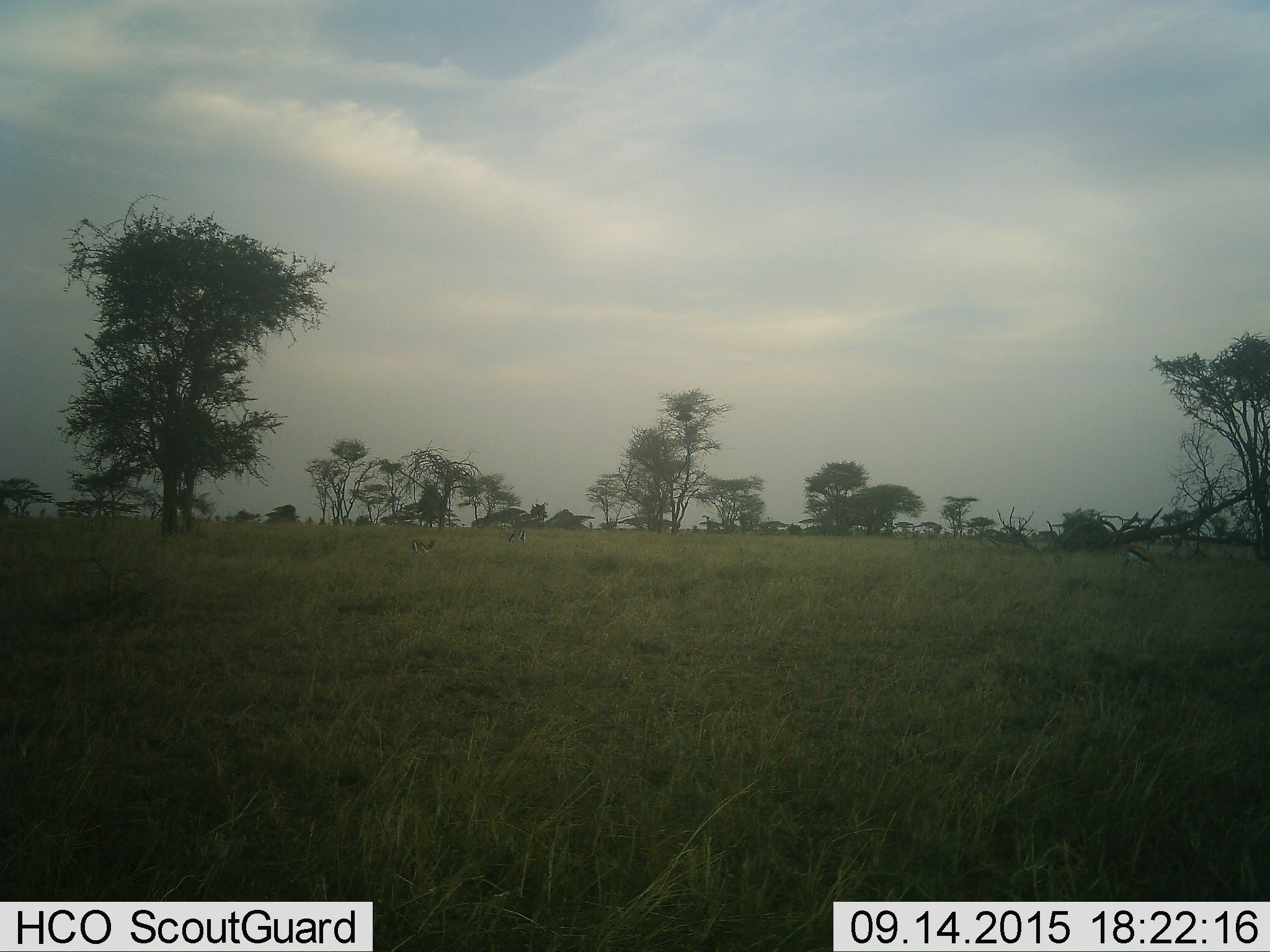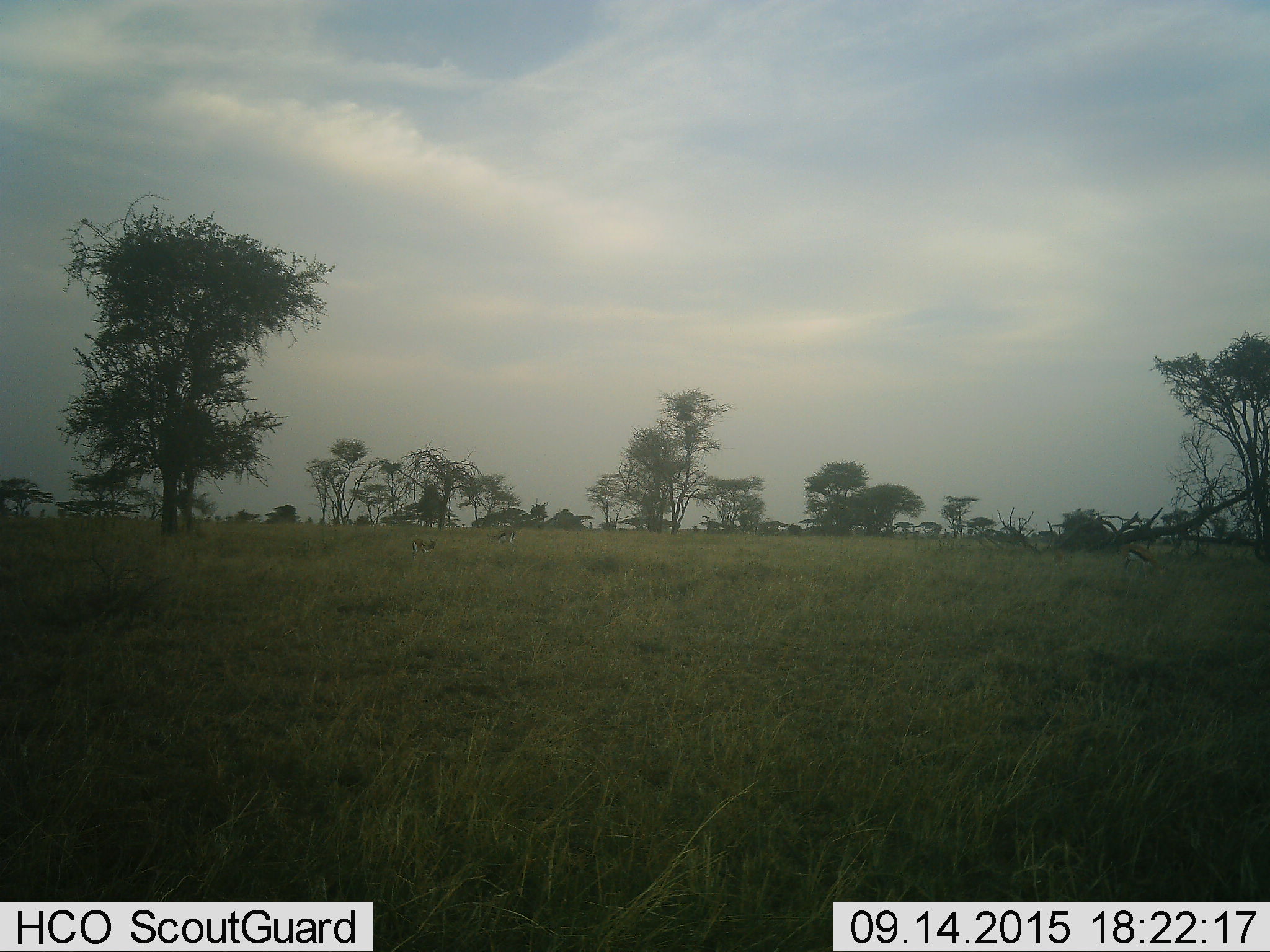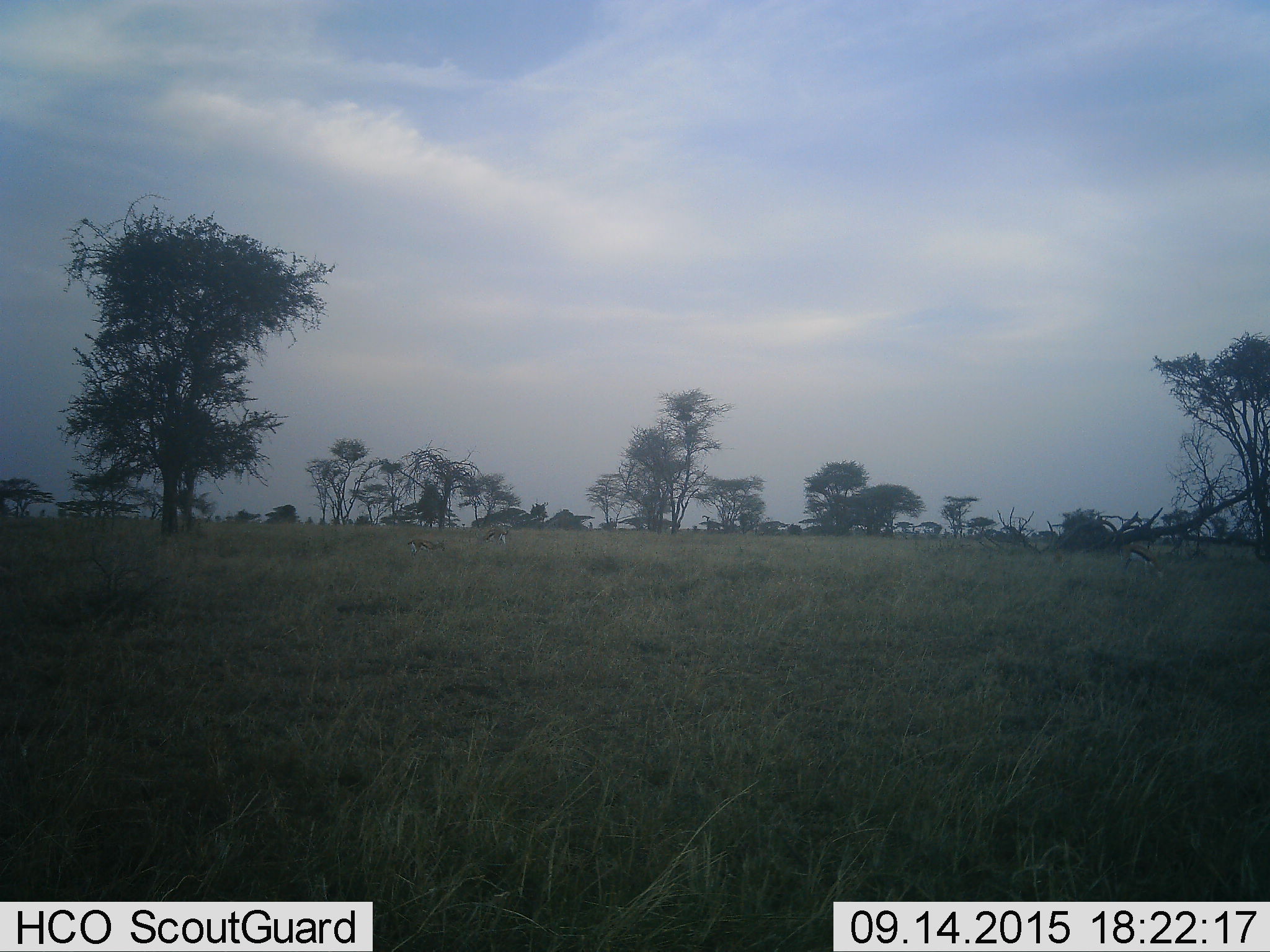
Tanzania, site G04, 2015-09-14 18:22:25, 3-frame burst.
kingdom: Animalia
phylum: Chordata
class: Mammalia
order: Artiodactyla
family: Bovidae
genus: Eudorcas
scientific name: Eudorcas thomsonii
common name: thomson's gazelle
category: gazellethomsons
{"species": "gazellethomsons (thomson's gazelle) (Eudorcas thomsonii)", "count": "3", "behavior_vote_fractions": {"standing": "31%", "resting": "0%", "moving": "23%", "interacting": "0%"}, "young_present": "0%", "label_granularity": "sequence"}